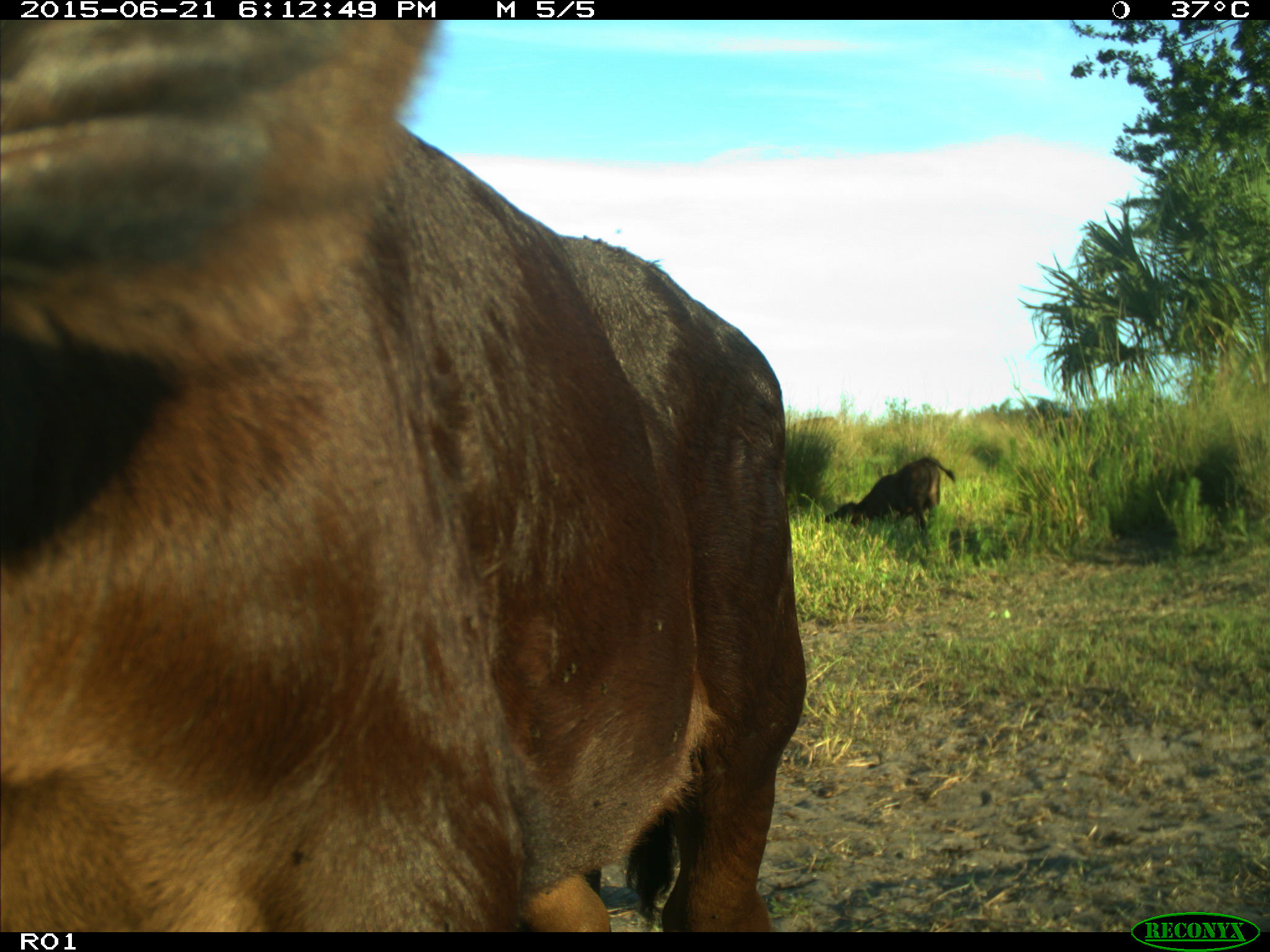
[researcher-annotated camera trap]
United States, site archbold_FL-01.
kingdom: Animalia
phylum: Chordata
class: Mammalia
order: Artiodactyla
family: Bovidae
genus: Bos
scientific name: Bos taurus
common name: domestic cow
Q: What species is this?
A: Bos taurus (domestic cow).